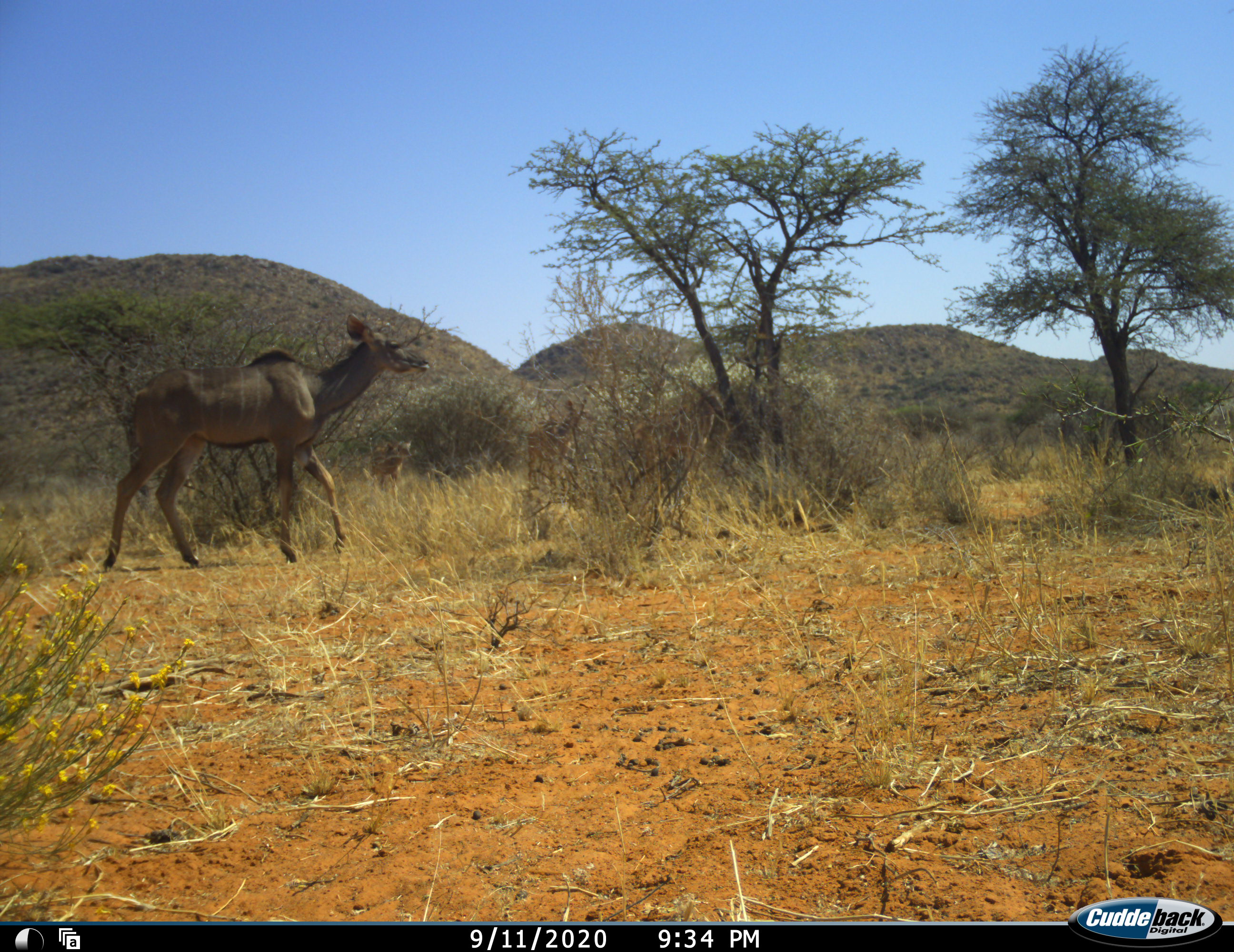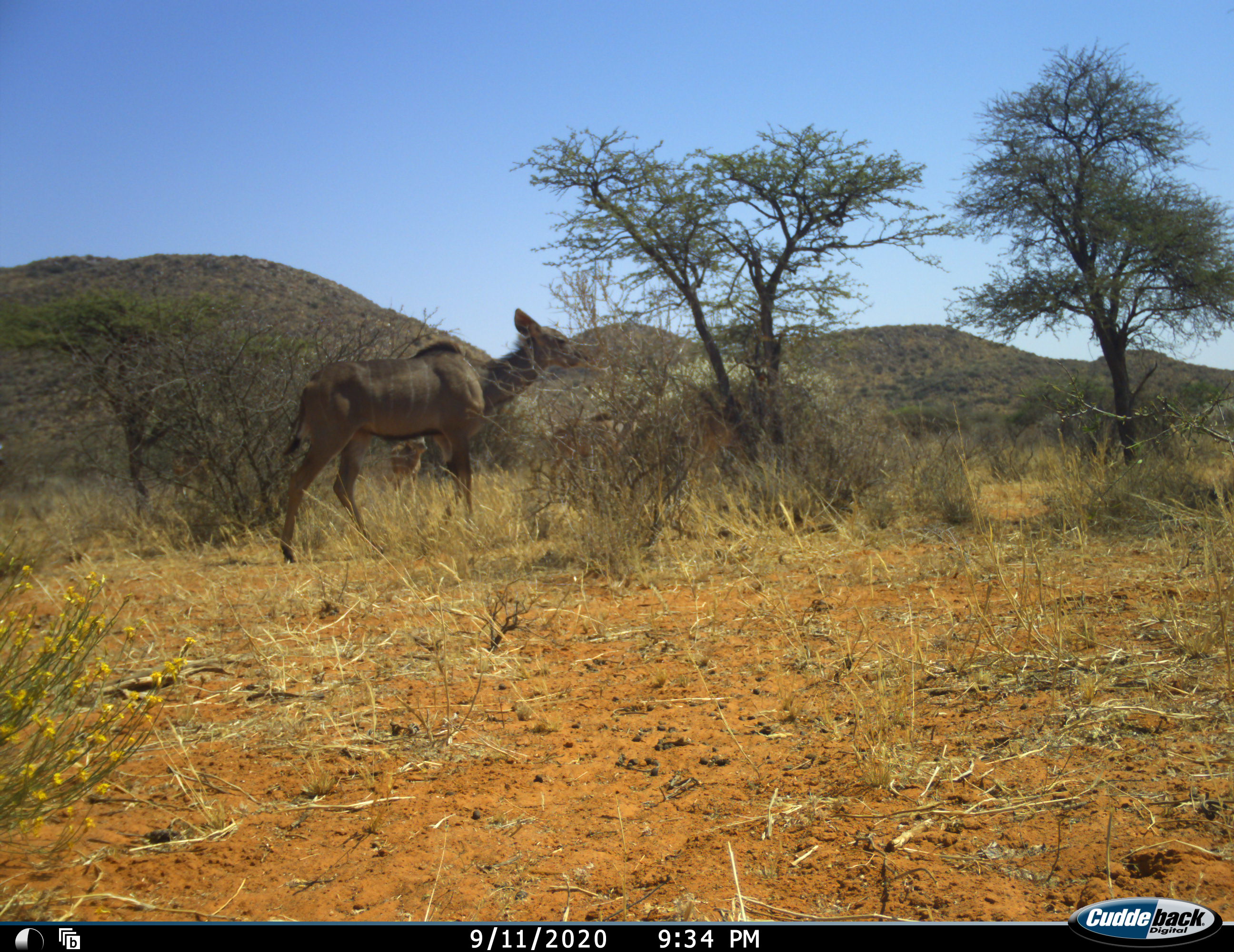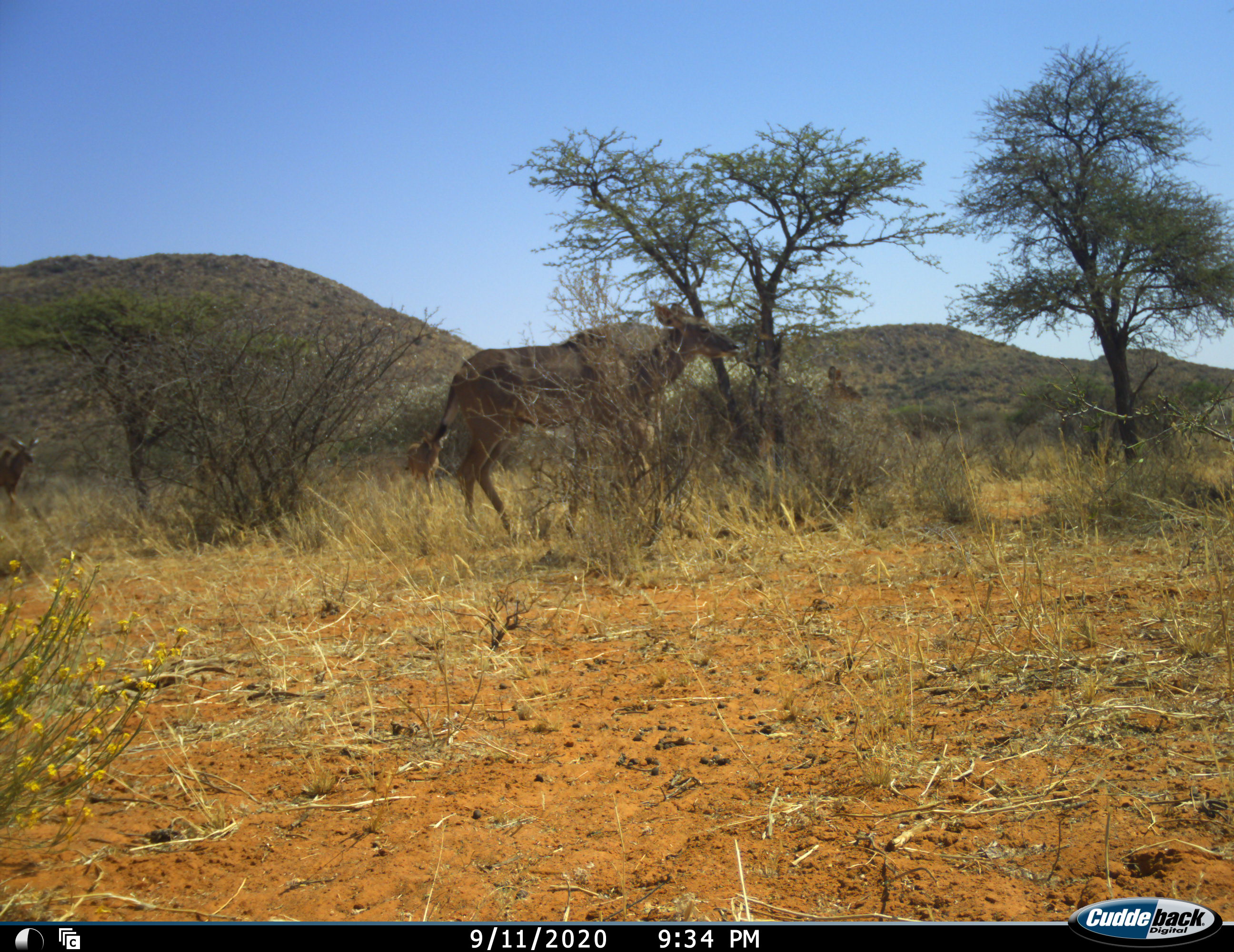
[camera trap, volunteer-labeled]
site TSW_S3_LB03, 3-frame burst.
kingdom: Animalia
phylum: Chordata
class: Mammalia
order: Artiodactyla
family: Bovidae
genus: Tragelaphus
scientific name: Tragelaphus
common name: kudu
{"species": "kudu (Tragelaphus)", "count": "3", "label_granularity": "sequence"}